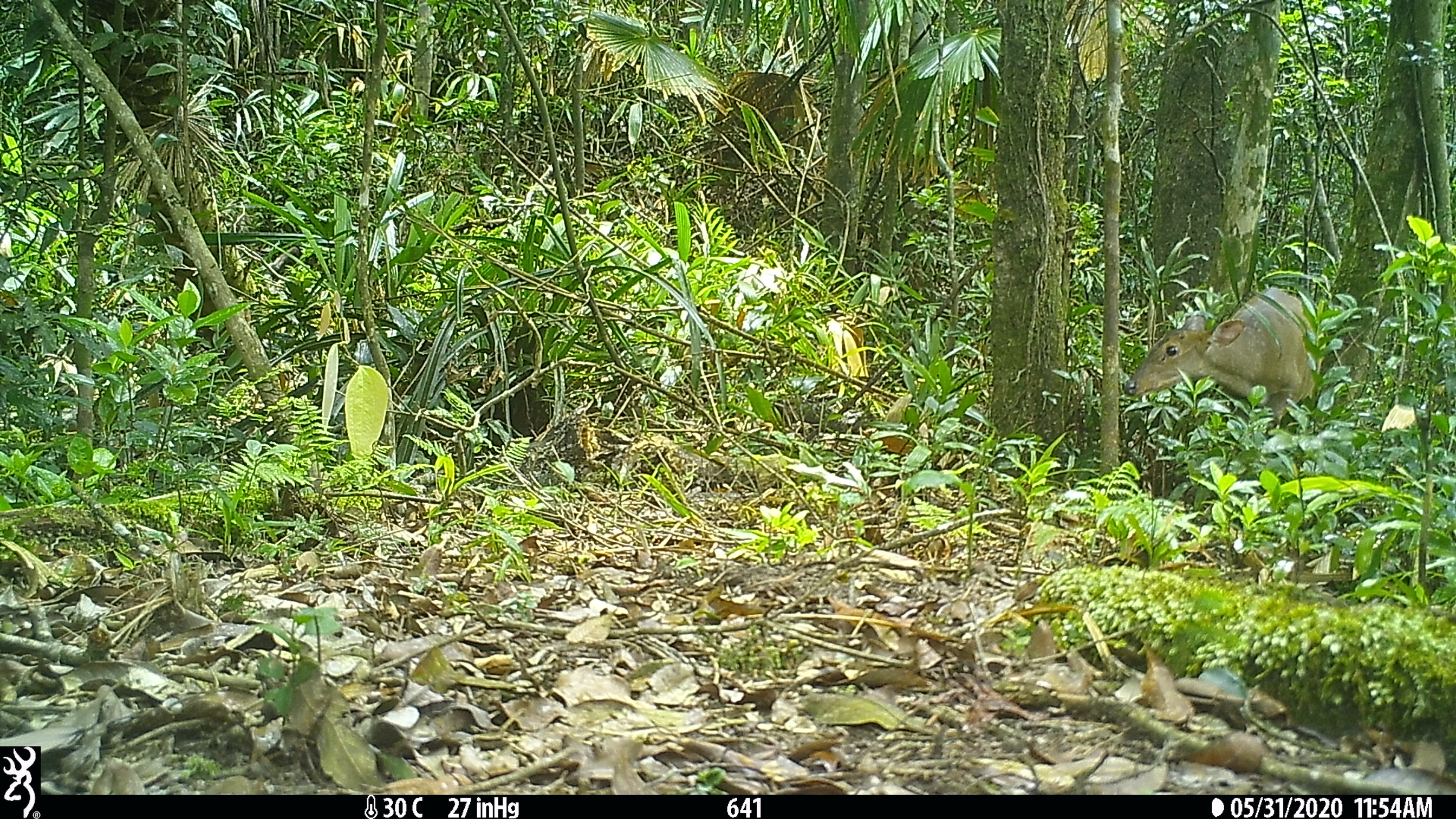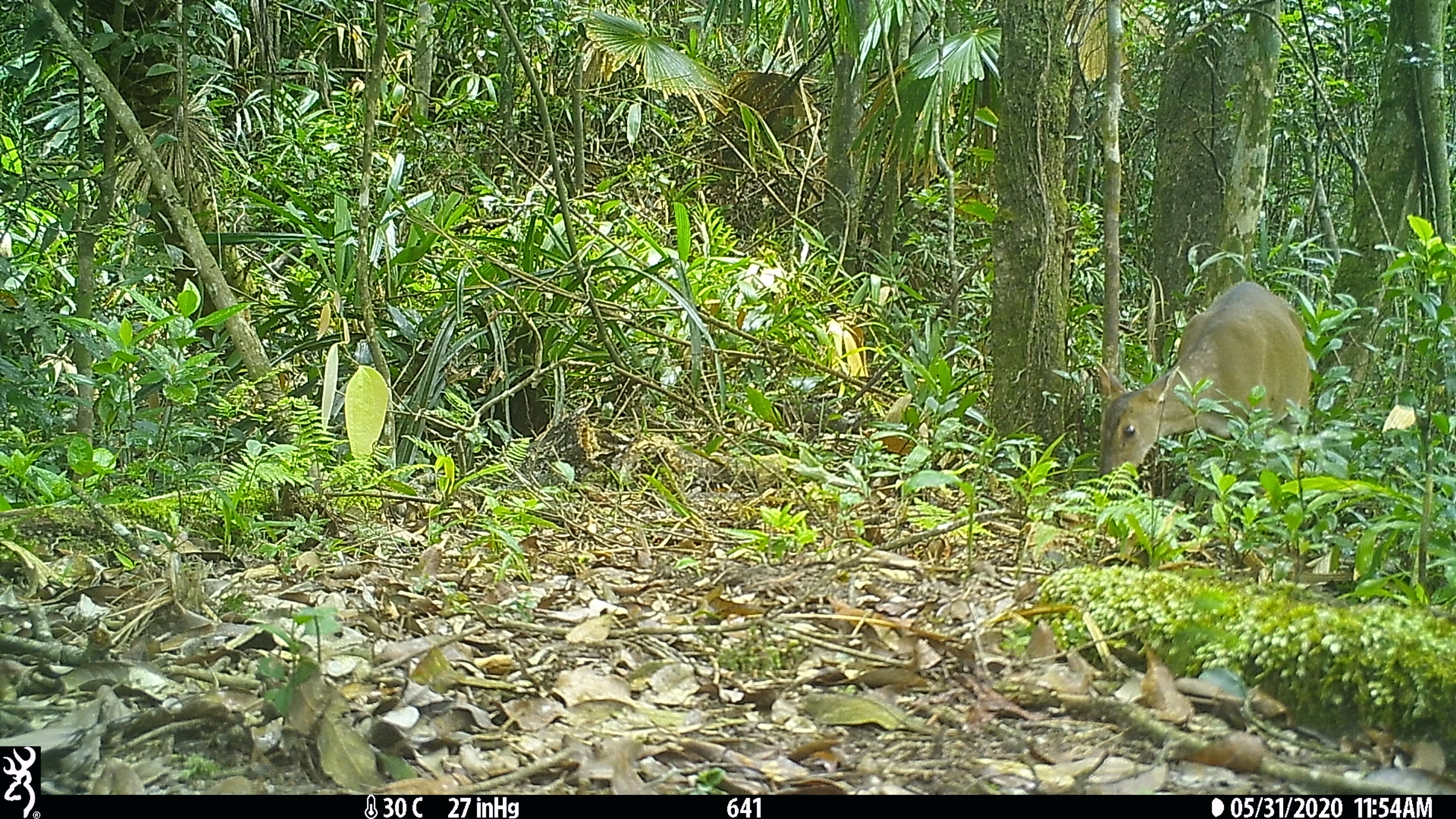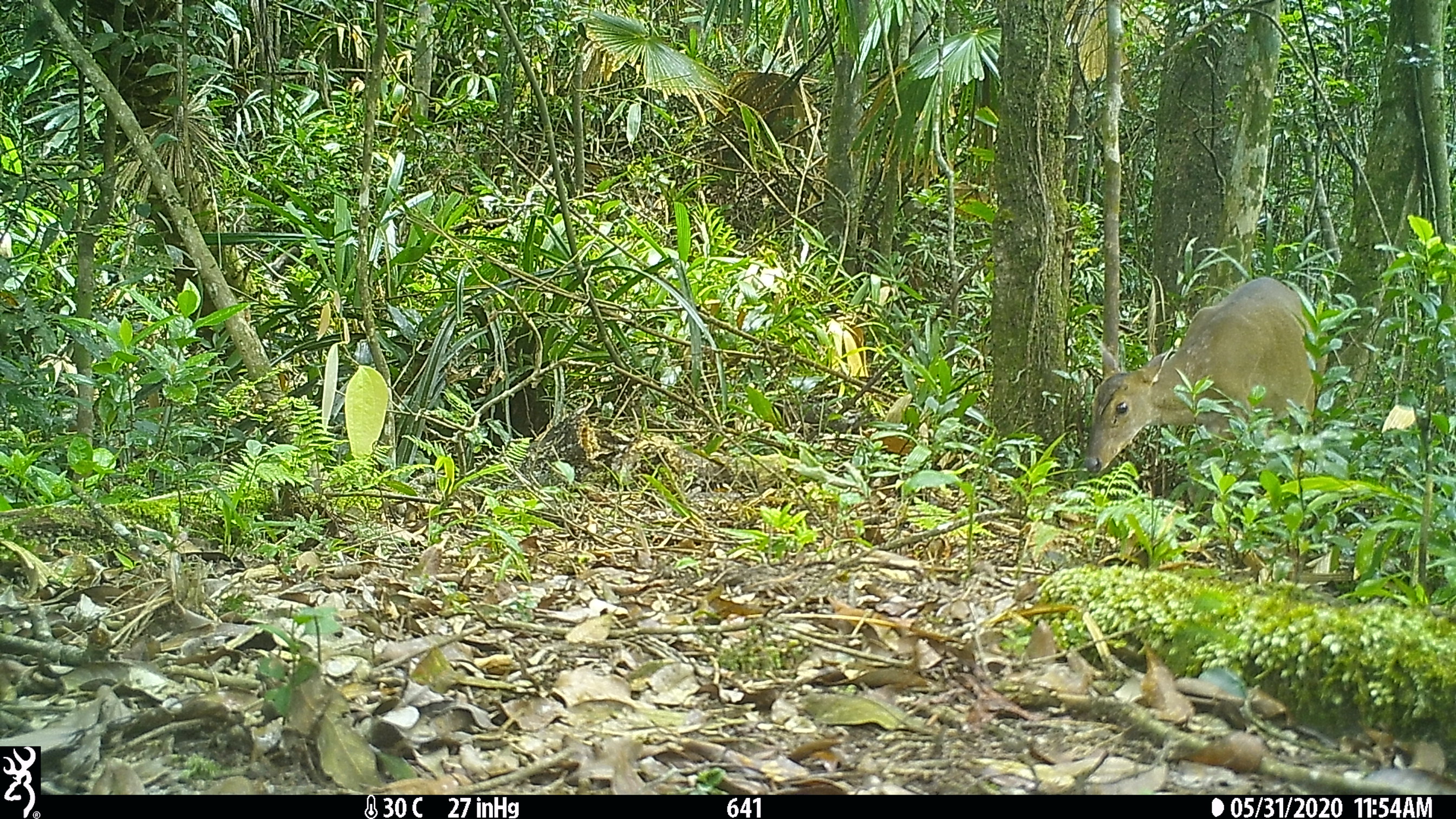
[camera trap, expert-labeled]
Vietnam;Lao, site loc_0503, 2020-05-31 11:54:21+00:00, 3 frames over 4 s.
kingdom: Animalia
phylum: Chordata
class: Mammalia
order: Artiodactyla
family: Cervidae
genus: Muntiacus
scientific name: Muntiacus vuquangensis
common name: large-antlered muntjac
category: large antlered muntjac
Large antlered muntjac (large-antlered muntjac) (Muntiacus vuquangensis). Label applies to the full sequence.